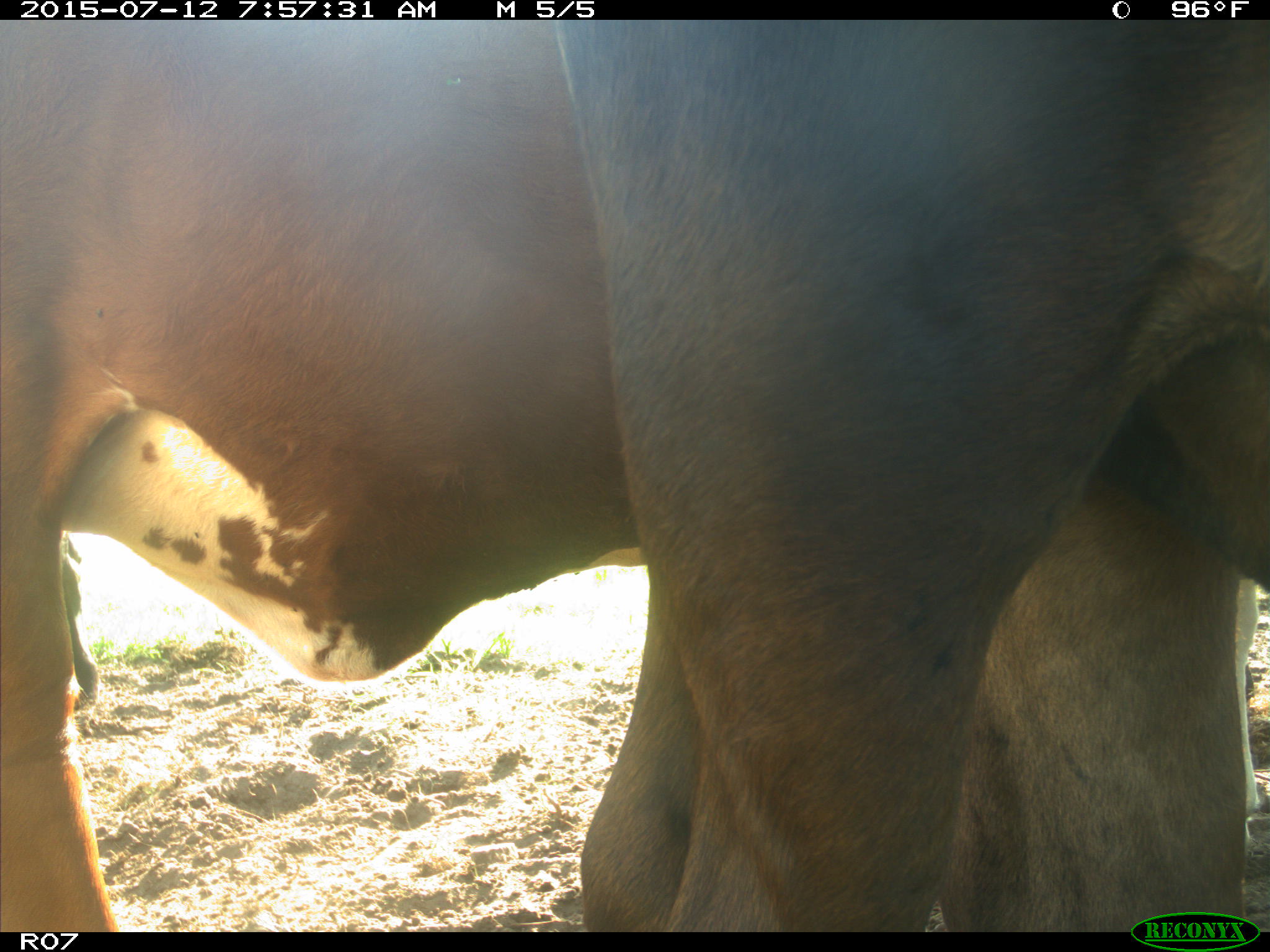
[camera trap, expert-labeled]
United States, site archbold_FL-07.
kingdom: Animalia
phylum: Chordata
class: Mammalia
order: Artiodactyla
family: Bovidae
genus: Bos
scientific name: Bos taurus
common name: domestic cow